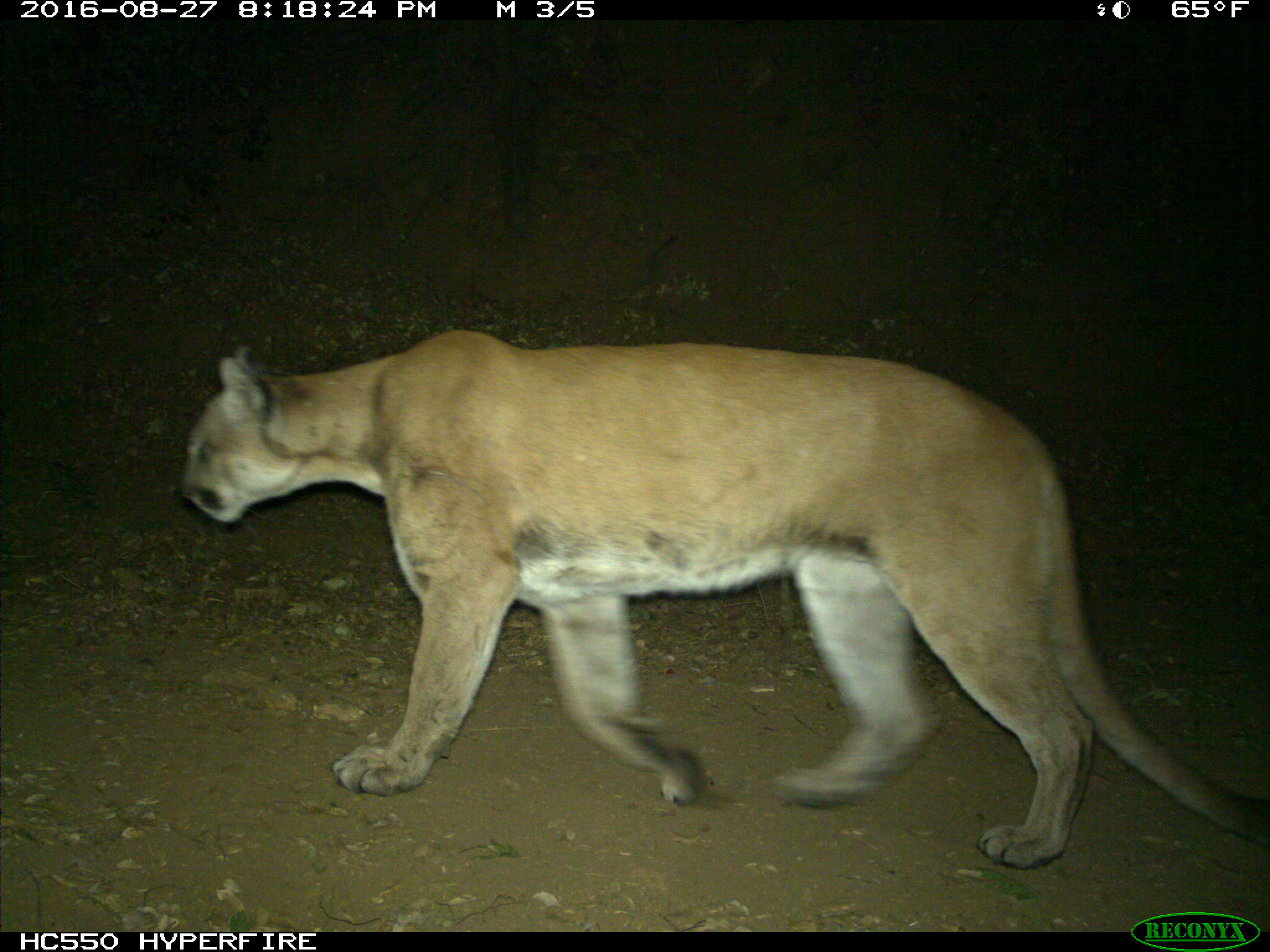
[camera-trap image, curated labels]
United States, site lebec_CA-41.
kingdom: Animalia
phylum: Chordata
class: Mammalia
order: Carnivora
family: Felidae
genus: Puma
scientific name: Puma concolor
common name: mountain lion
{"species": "Puma concolor (mountain lion)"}